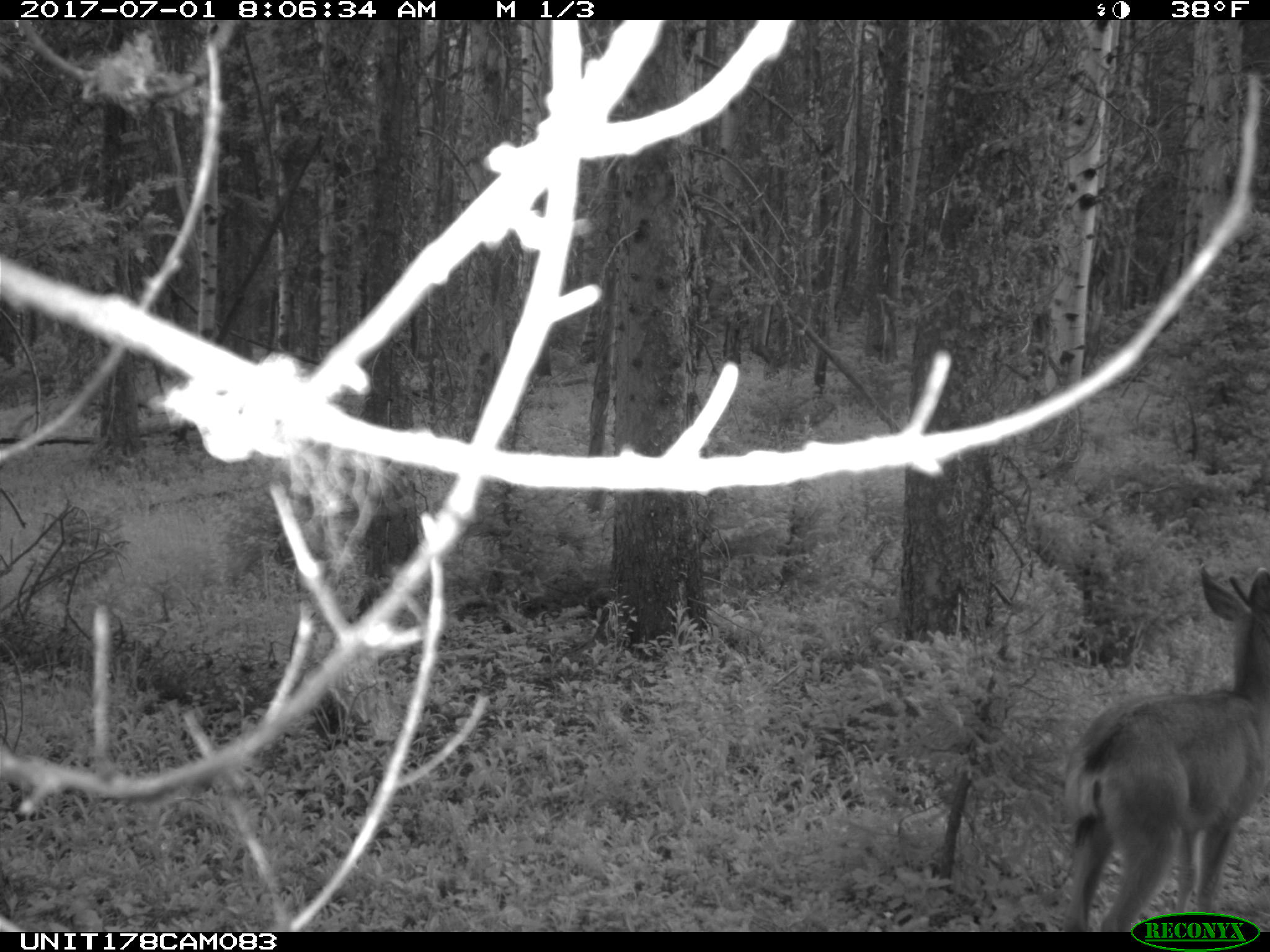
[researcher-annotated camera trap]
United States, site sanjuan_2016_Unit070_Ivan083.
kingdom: Animalia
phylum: Chordata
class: Mammalia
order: Artiodactyla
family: Cervidae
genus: Odocoileus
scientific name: Odocoileus hemionus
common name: mule deer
Odocoileus hemionus (mule deer).